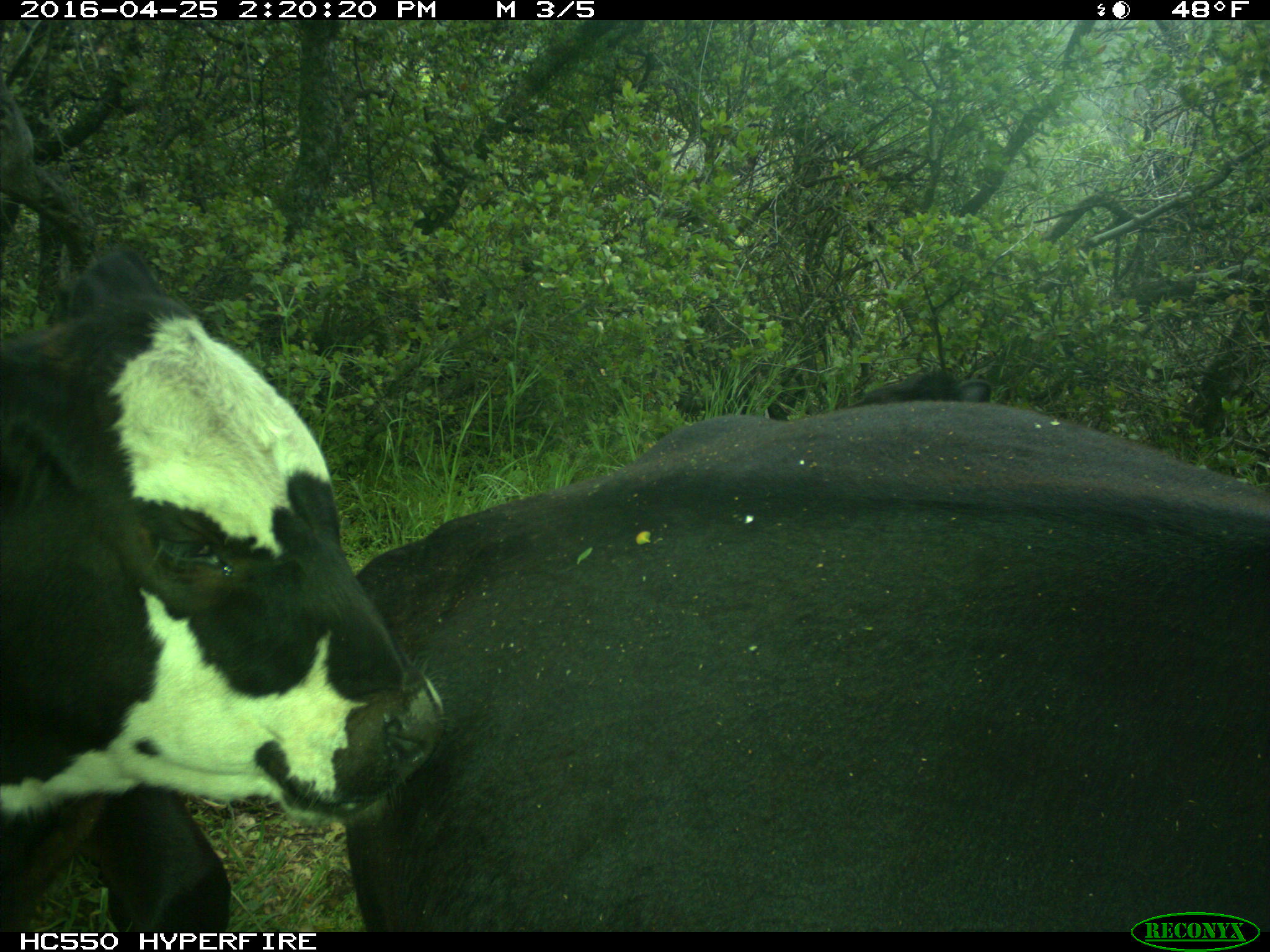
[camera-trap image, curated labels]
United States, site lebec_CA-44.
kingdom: Animalia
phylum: Chordata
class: Mammalia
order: Artiodactyla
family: Bovidae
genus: Bos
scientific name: Bos taurus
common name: domestic cow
Bos taurus (domestic cow).